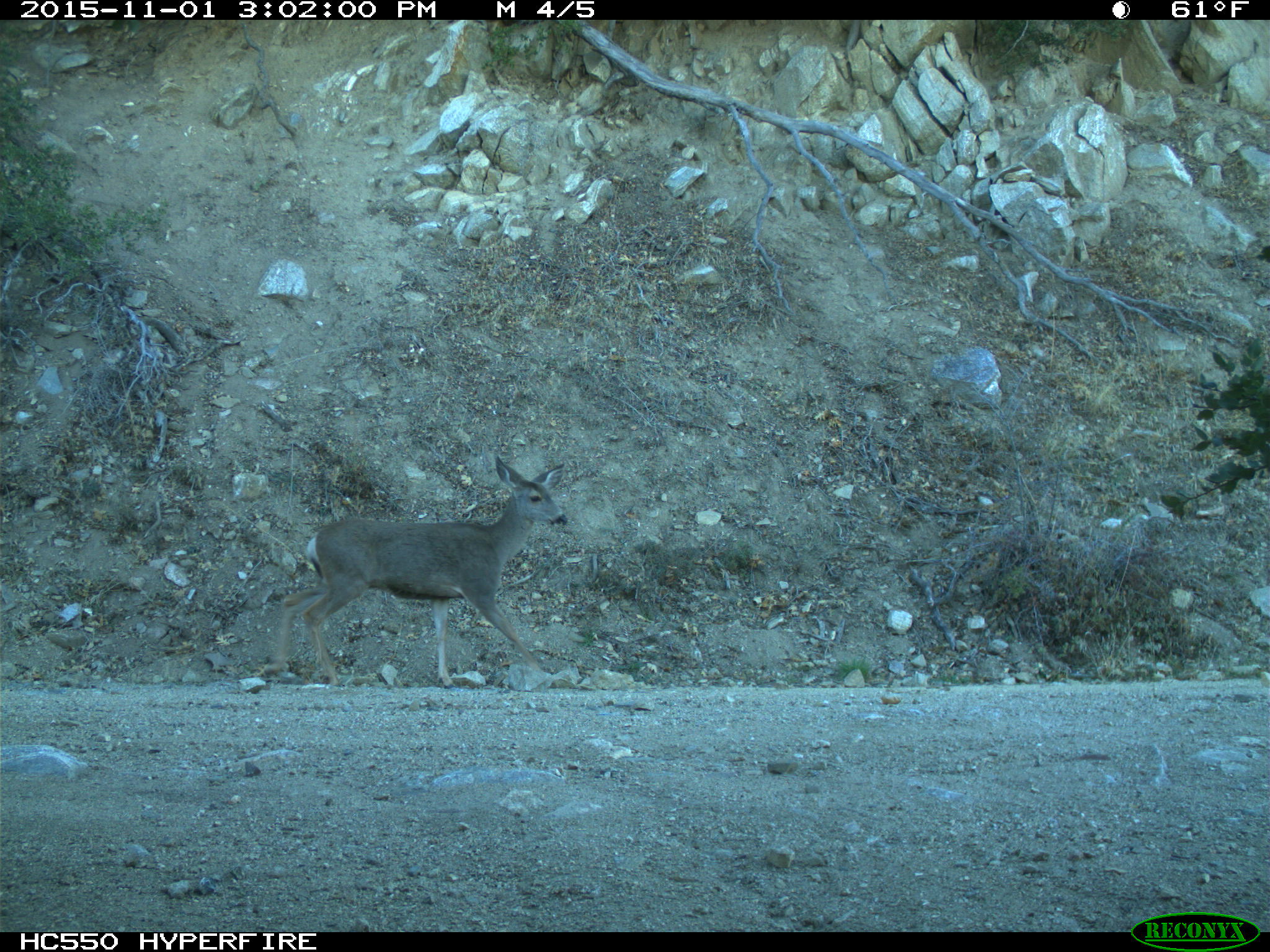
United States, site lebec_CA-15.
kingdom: Animalia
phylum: Chordata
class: Mammalia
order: Artiodactyla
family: Cervidae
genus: Odocoileus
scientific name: Odocoileus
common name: deer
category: unidentified deer